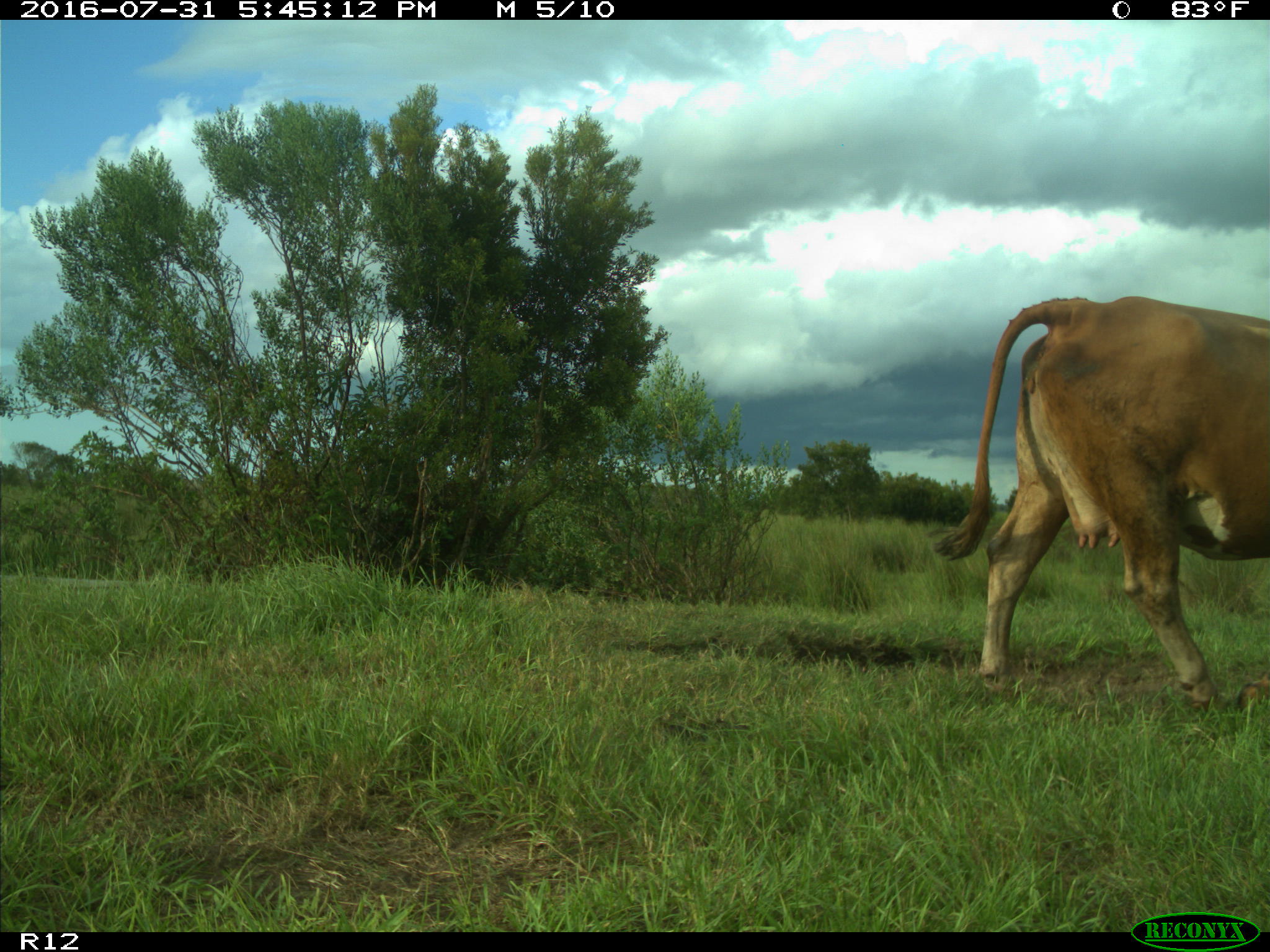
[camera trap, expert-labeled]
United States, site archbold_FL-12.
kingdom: Animalia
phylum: Chordata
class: Mammalia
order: Artiodactyla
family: Bovidae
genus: Bos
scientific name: Bos taurus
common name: domestic cow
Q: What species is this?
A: Bos taurus (domestic cow).